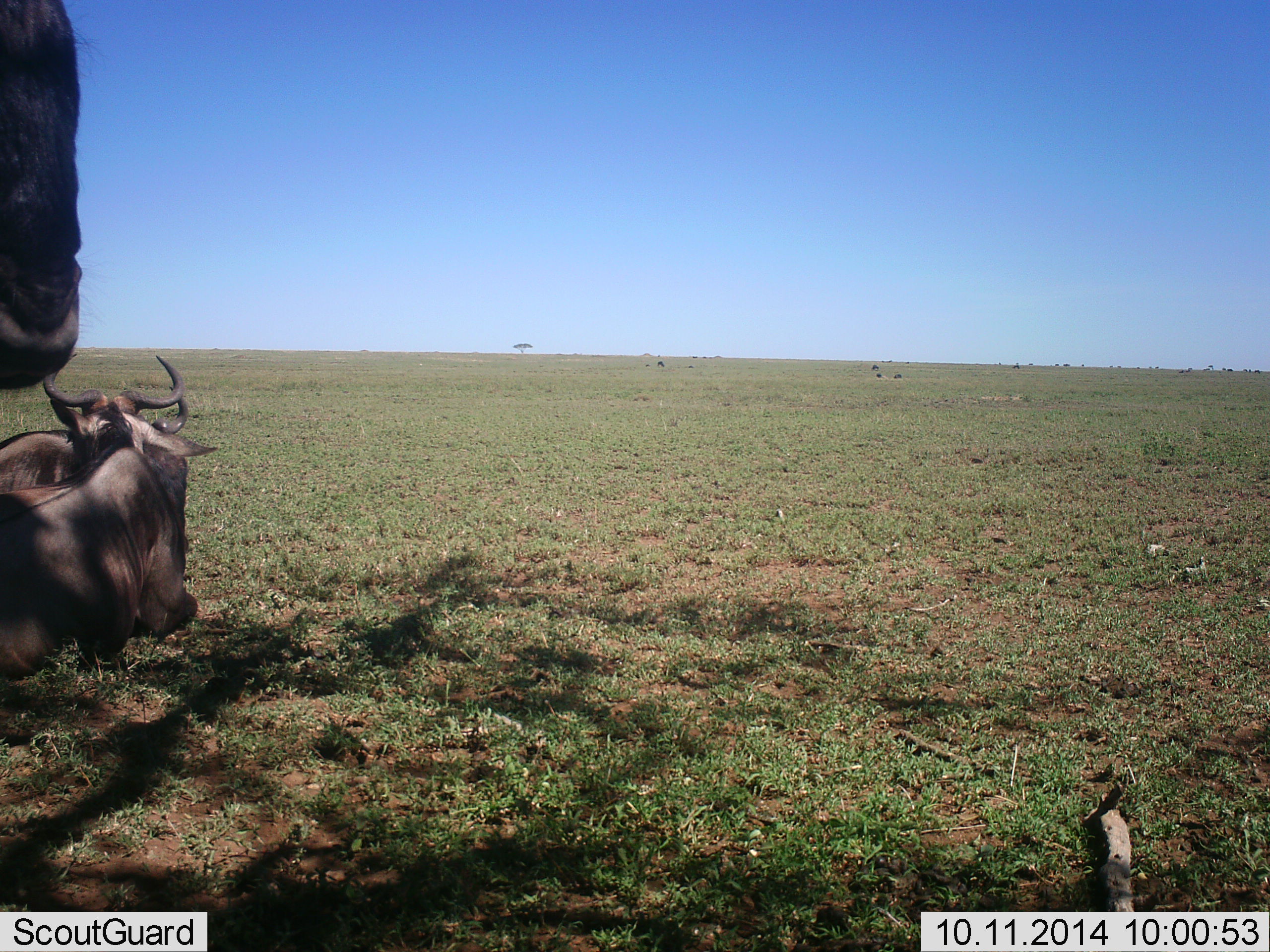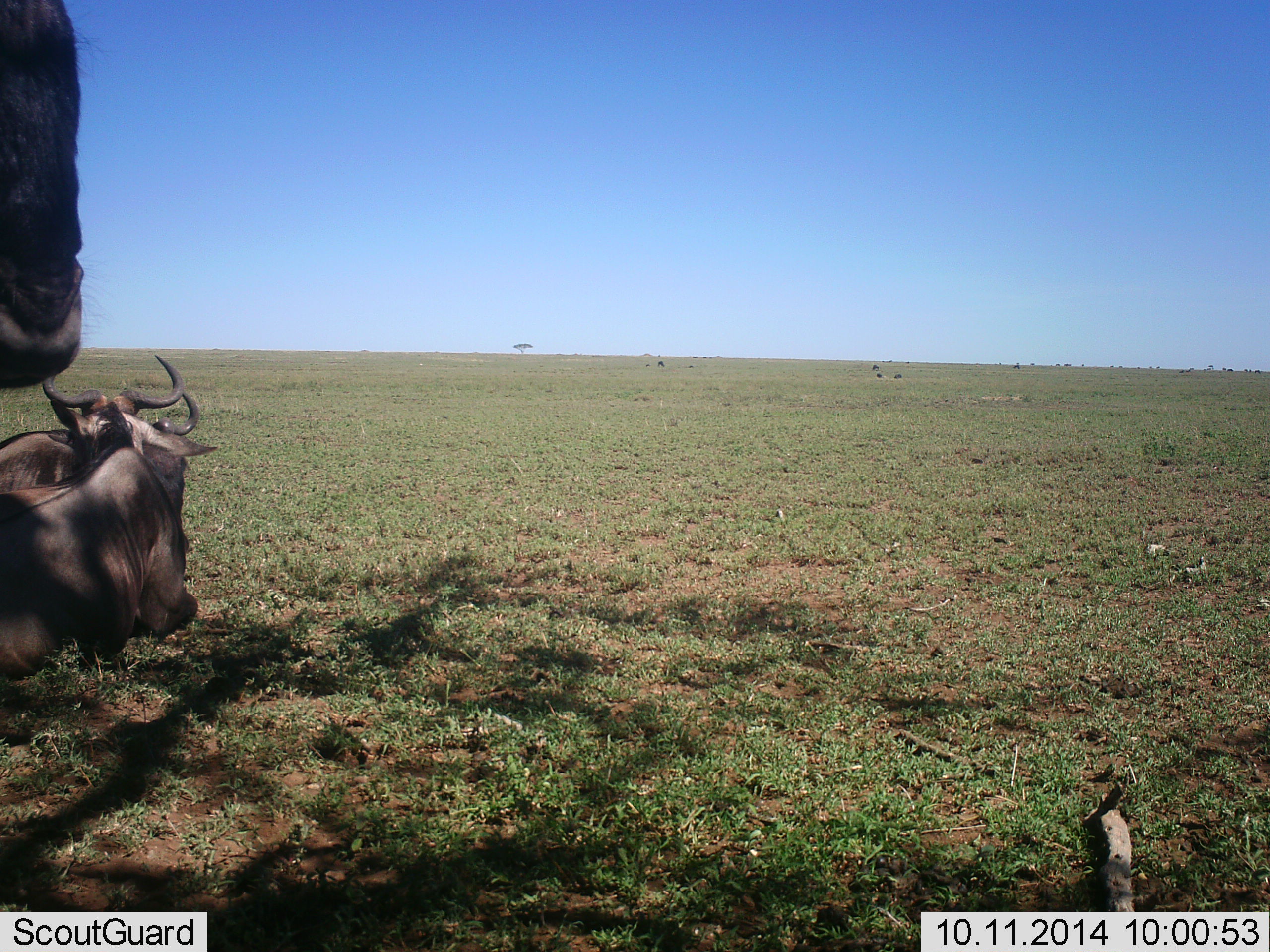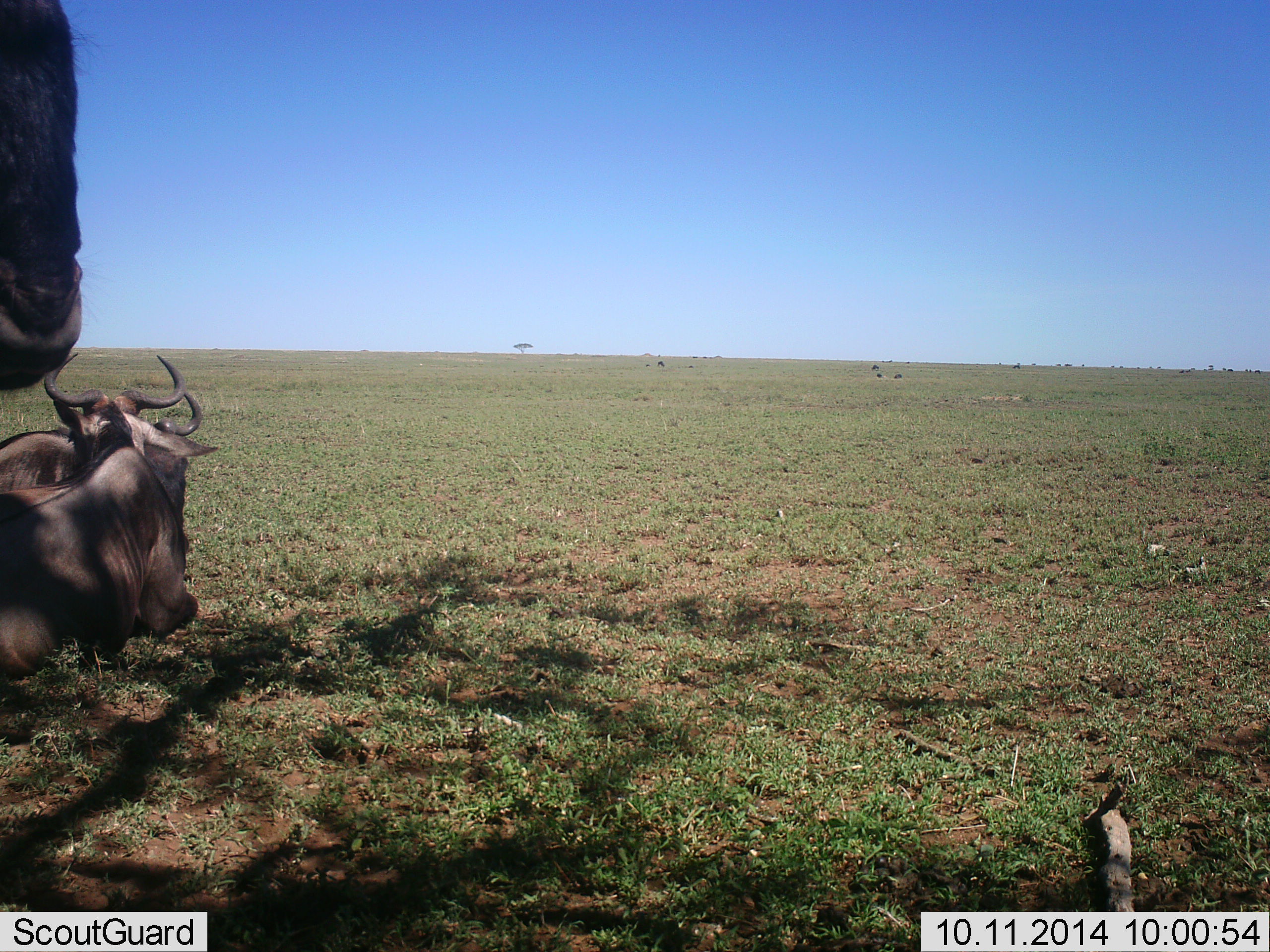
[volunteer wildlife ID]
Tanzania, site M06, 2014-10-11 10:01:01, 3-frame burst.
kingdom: Animalia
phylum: Chordata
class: Mammalia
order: Artiodactyla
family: Bovidae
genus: Connochaetes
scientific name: Connochaetes taurinus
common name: blue wildebeest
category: wildebeest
Wildebeest (blue wildebeest) (Connochaetes taurinus), count 3. Behavior (volunteer vote fractions): standing 91%, resting 64%, moving 9%, interacting 0%. Young present (vote fraction): 0%. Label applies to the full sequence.